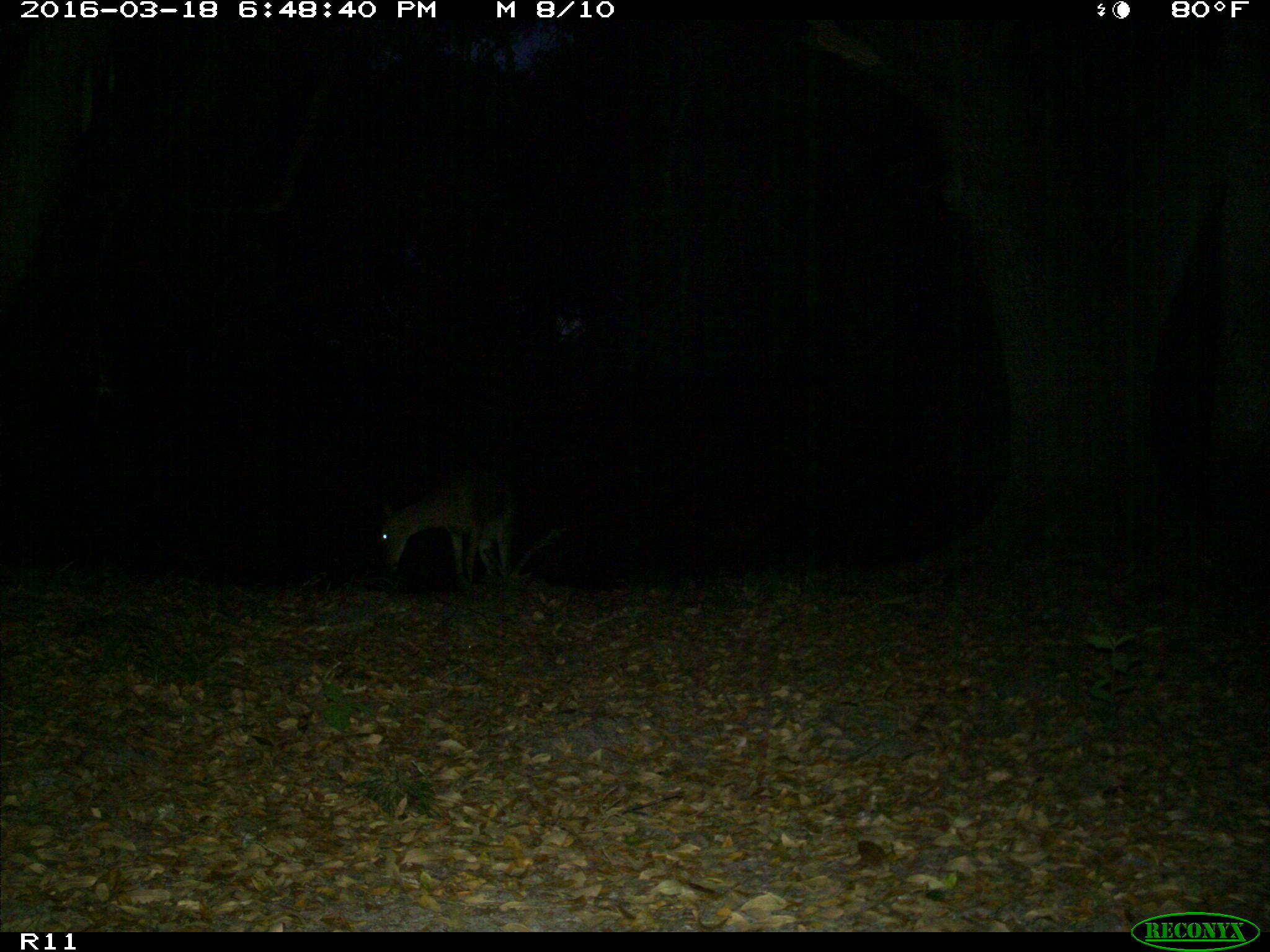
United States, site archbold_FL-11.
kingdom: Animalia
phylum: Chordata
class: Mammalia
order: Artiodactyla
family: Cervidae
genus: Odocoileus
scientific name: Odocoileus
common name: deer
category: unidentified deer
Unidentified deer (deer) (Odocoileus).